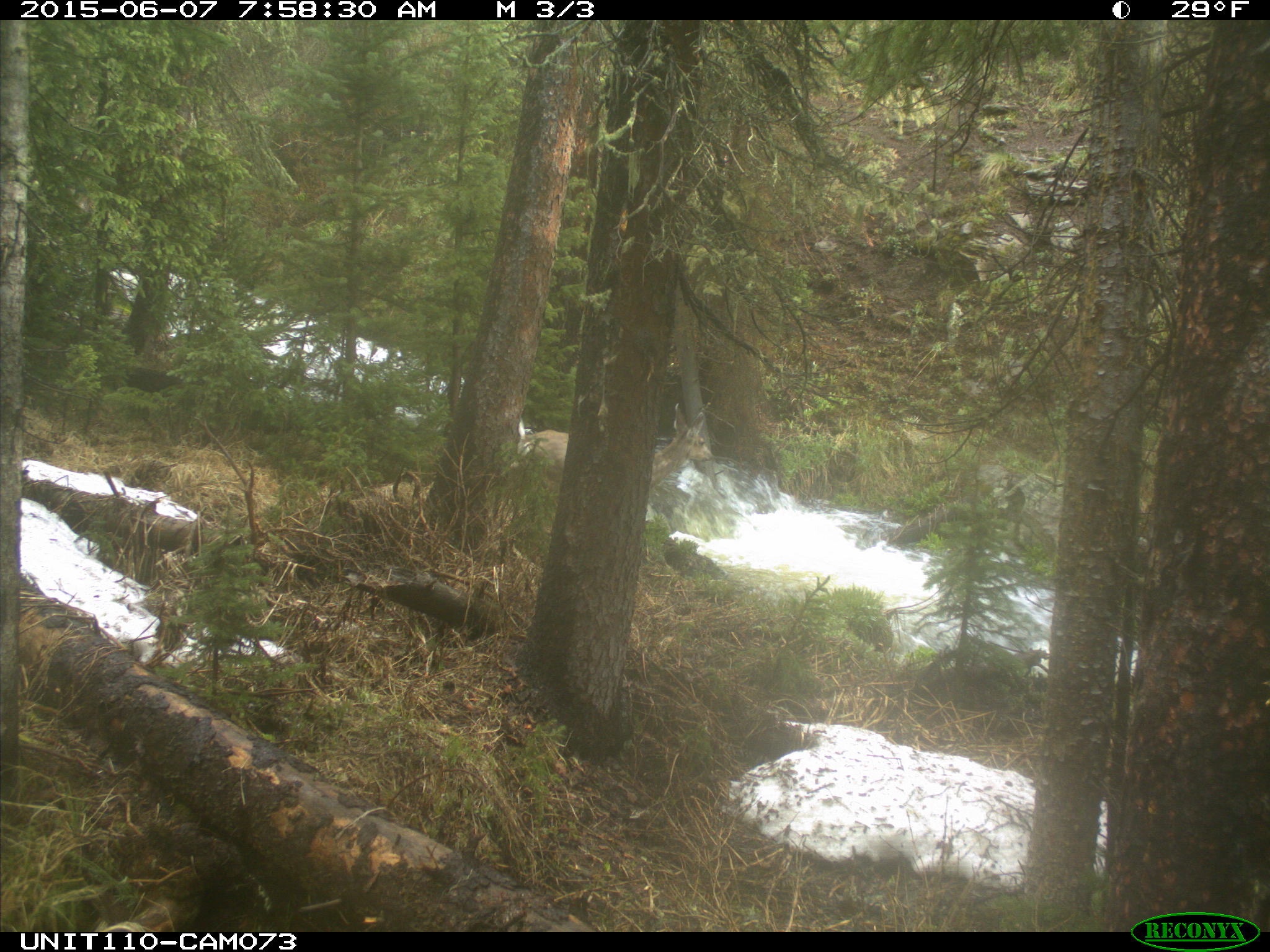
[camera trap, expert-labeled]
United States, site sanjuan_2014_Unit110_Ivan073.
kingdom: Animalia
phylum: Chordata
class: Mammalia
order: Artiodactyla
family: Cervidae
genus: Odocoileus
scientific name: Odocoileus hemionus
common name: mule deer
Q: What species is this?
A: Odocoileus hemionus (mule deer).